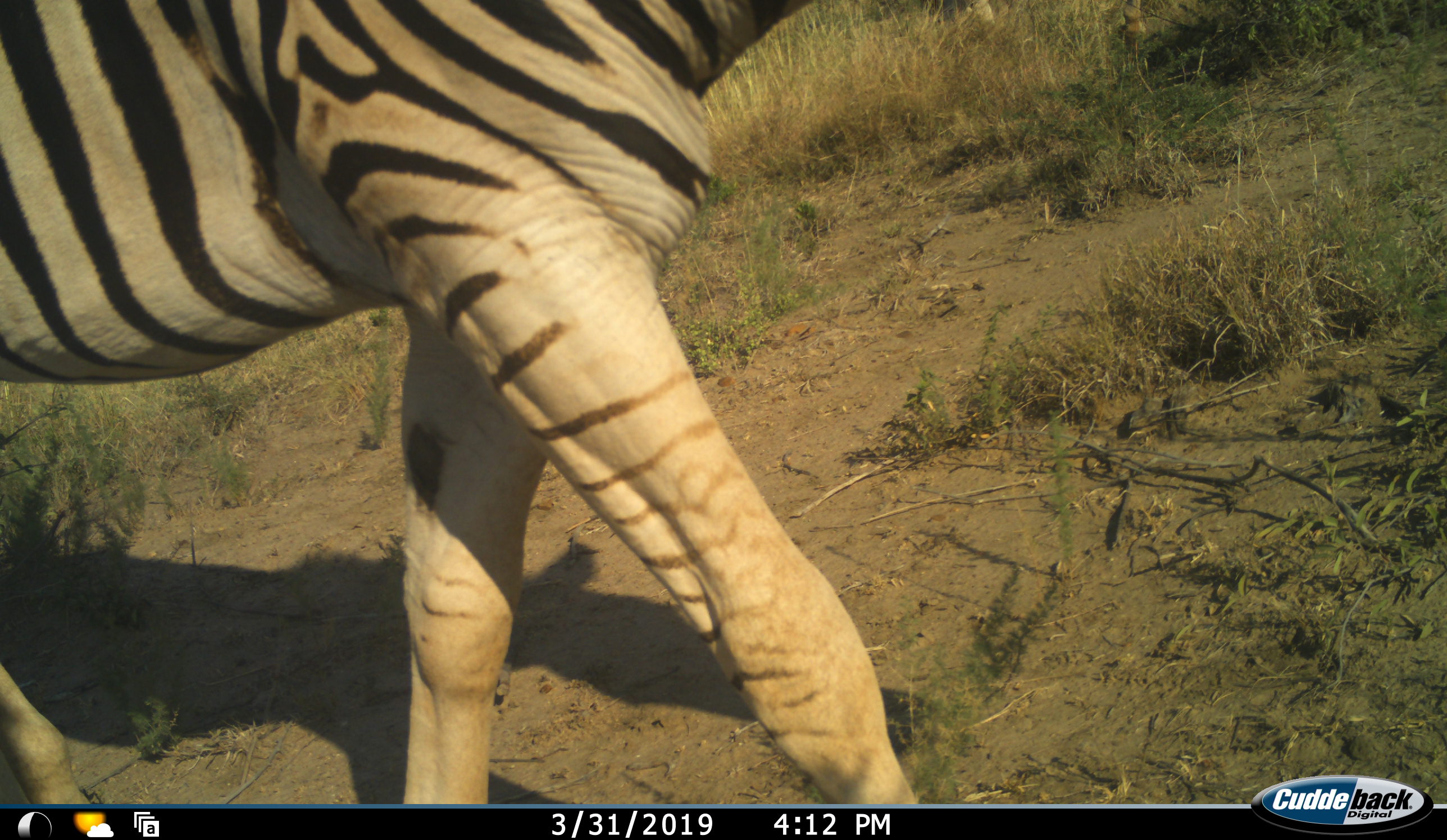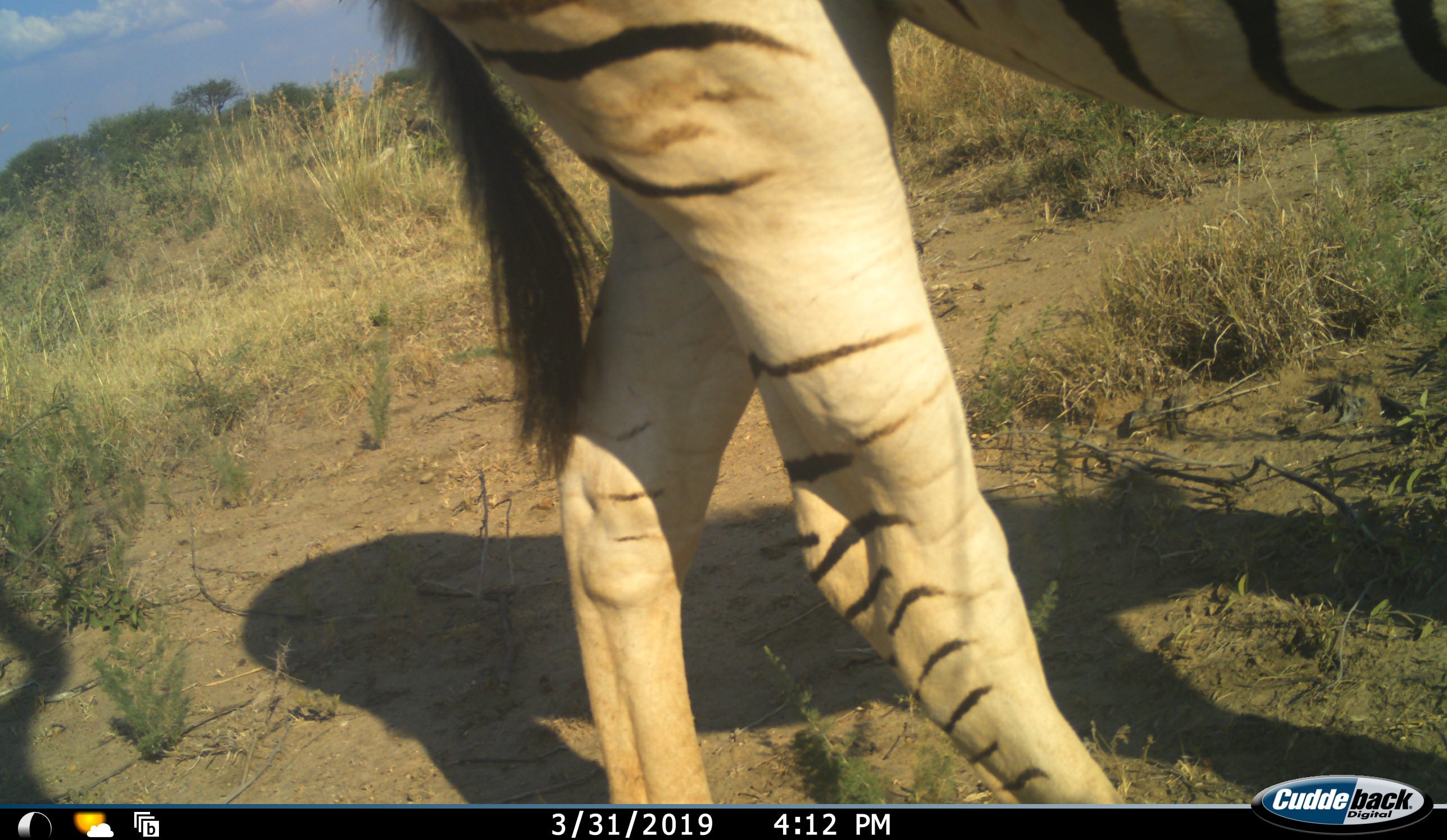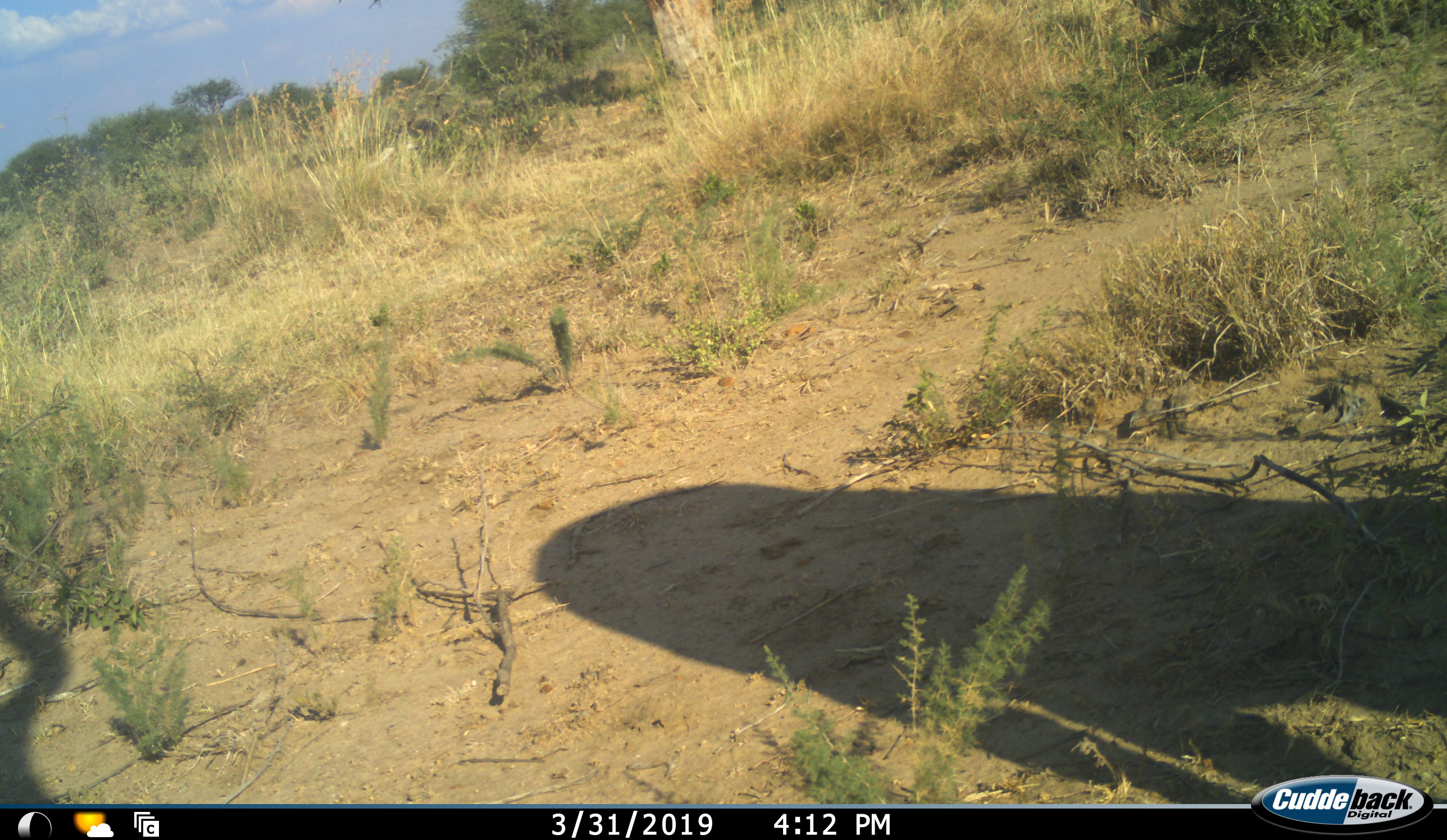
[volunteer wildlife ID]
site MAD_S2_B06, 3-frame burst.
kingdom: Animalia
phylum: Chordata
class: Mammalia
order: Perissodactyla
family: Equidae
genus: Equus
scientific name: Equus quagga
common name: plains zebra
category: zebraplains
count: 1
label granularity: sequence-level